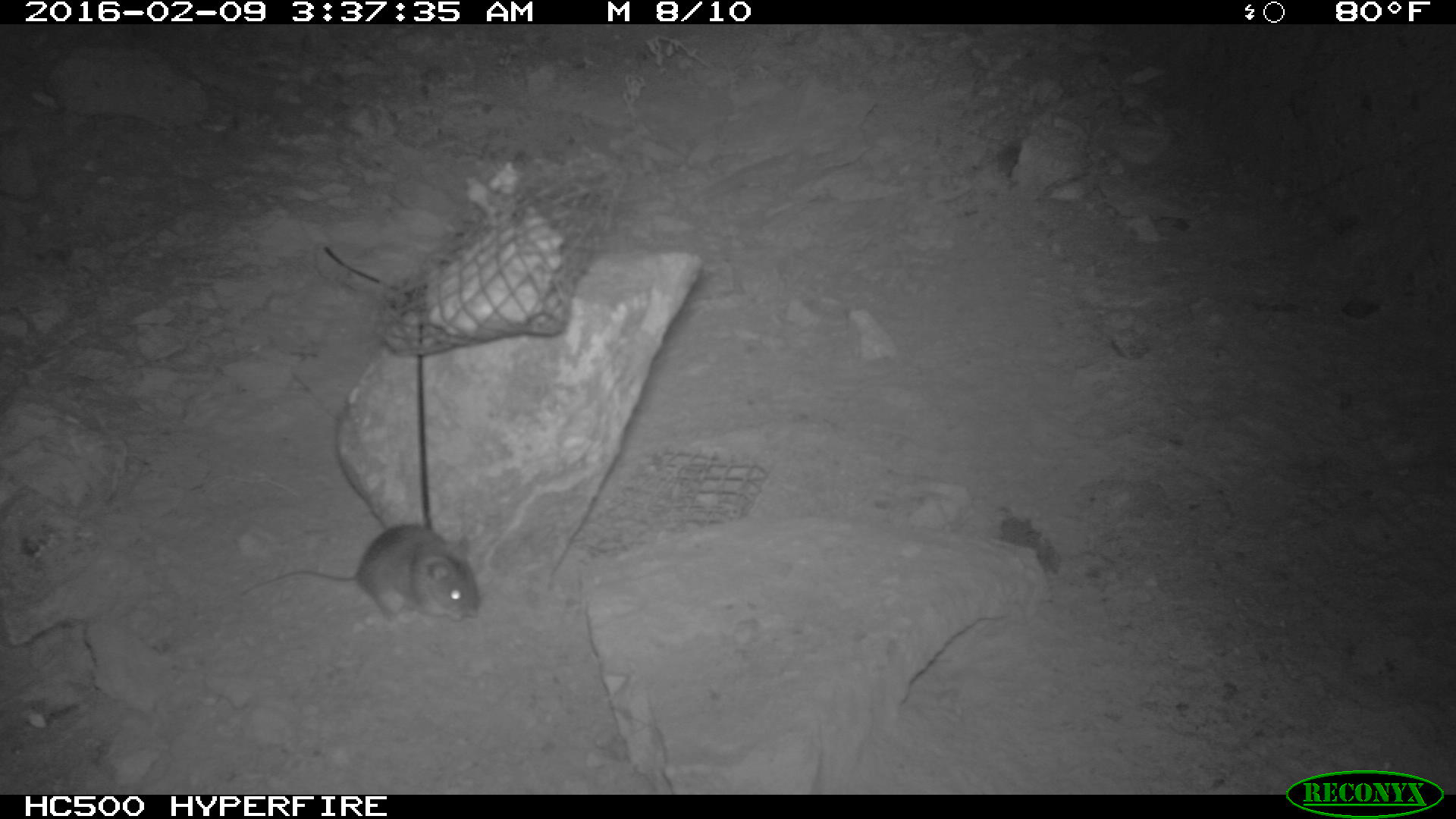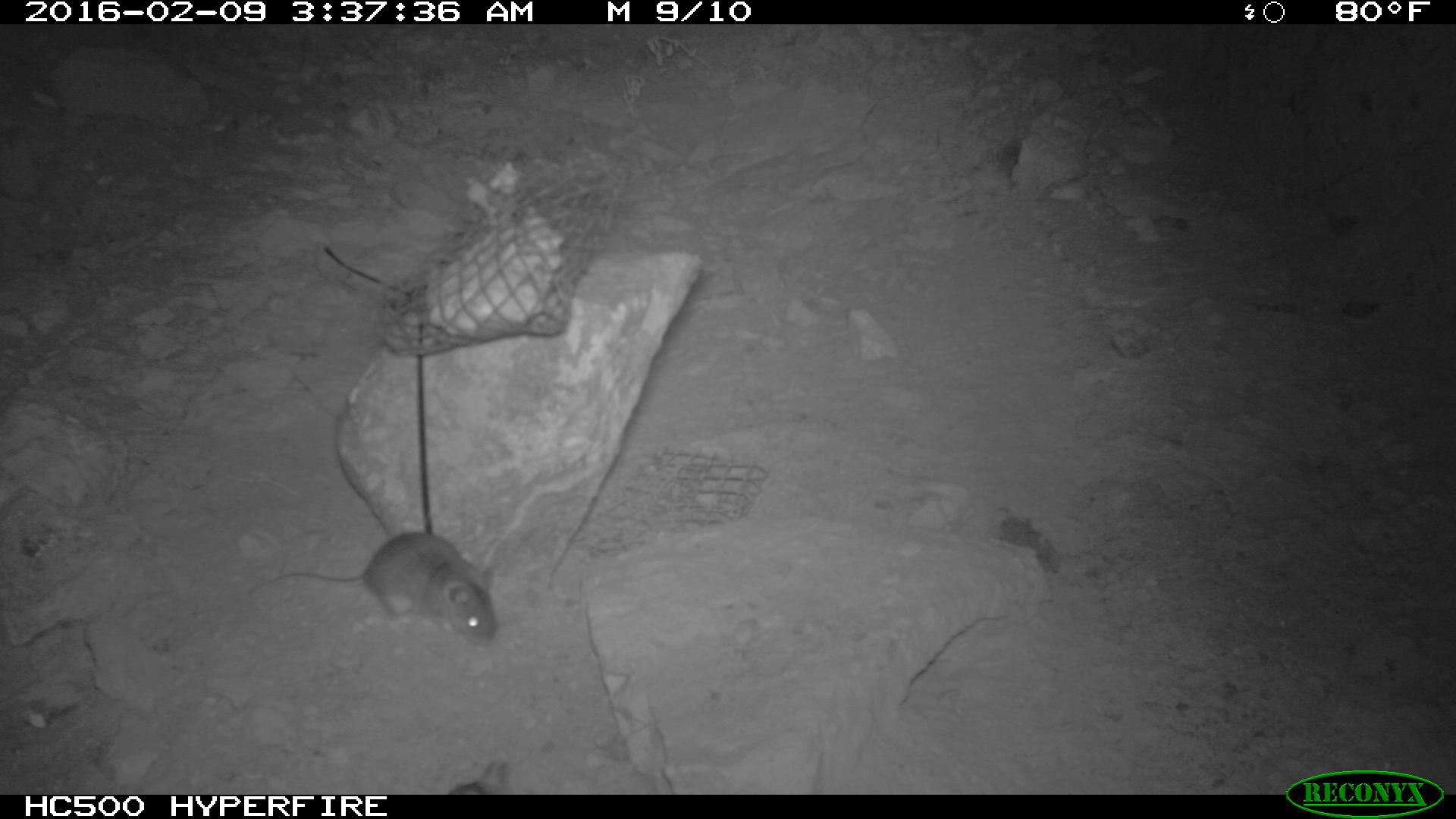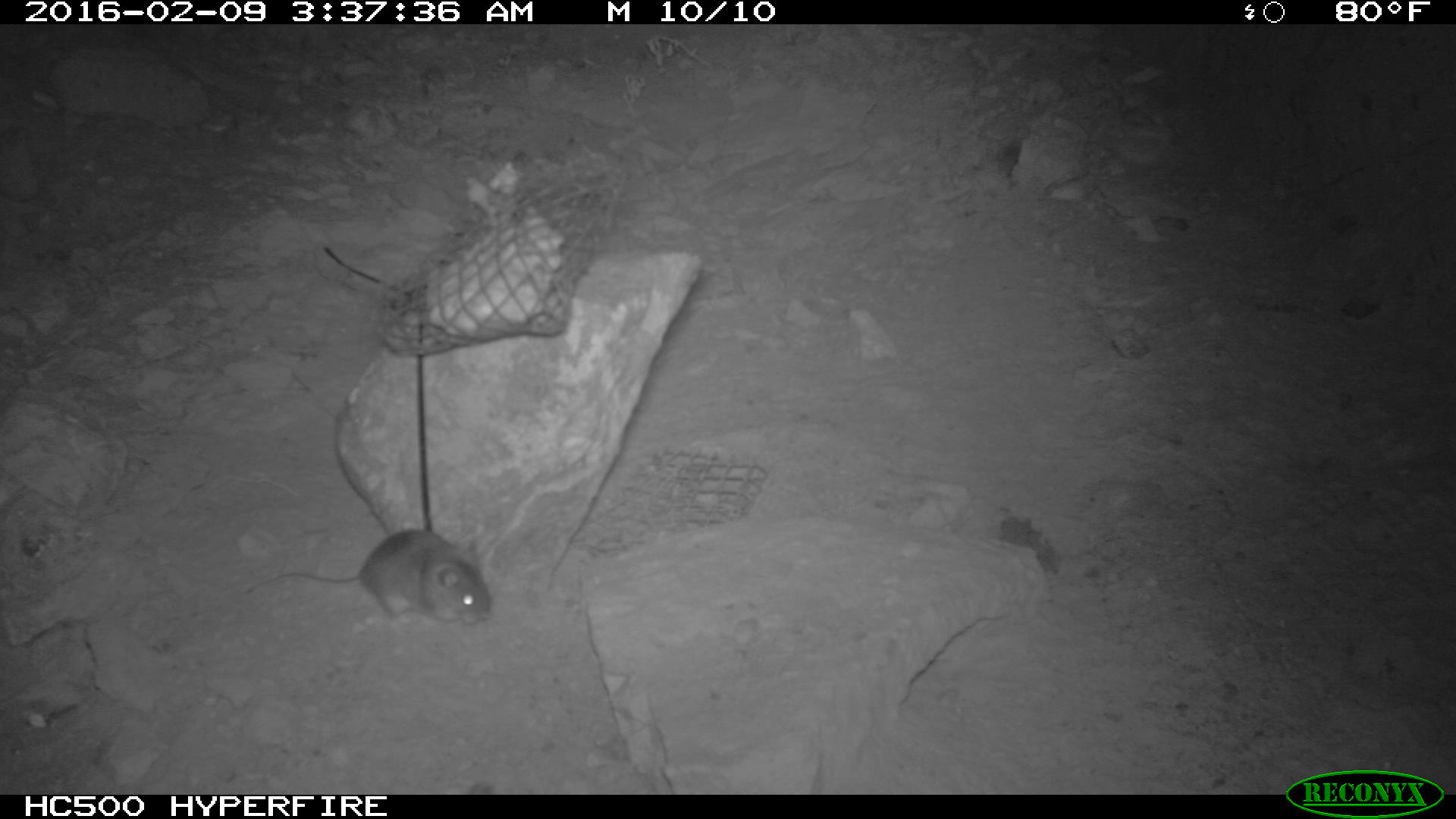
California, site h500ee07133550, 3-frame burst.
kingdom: Animalia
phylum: Chordata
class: Mammalia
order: Rodentia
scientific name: Rodentia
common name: rodent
Rodent (Rodentia).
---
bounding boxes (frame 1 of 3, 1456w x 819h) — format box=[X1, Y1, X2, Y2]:
rodent: box=[240, 522, 479, 622]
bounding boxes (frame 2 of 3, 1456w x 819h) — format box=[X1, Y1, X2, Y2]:
rodent: box=[243, 527, 496, 648]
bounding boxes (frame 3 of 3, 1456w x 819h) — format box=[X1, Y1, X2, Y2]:
rodent: box=[241, 525, 494, 628]